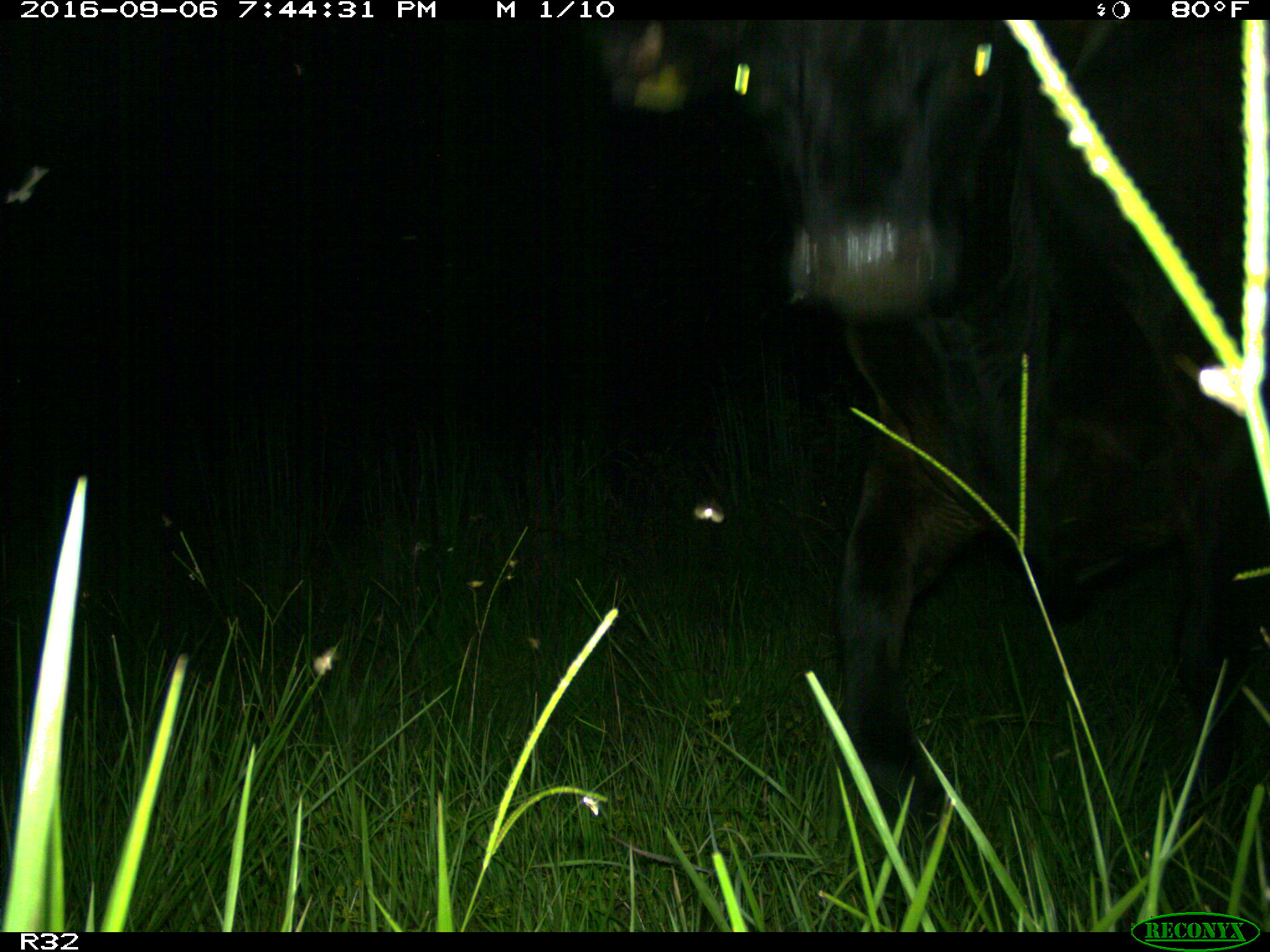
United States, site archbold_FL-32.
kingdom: Animalia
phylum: Chordata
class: Mammalia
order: Artiodactyla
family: Bovidae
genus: Bos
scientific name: Bos taurus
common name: domestic cow